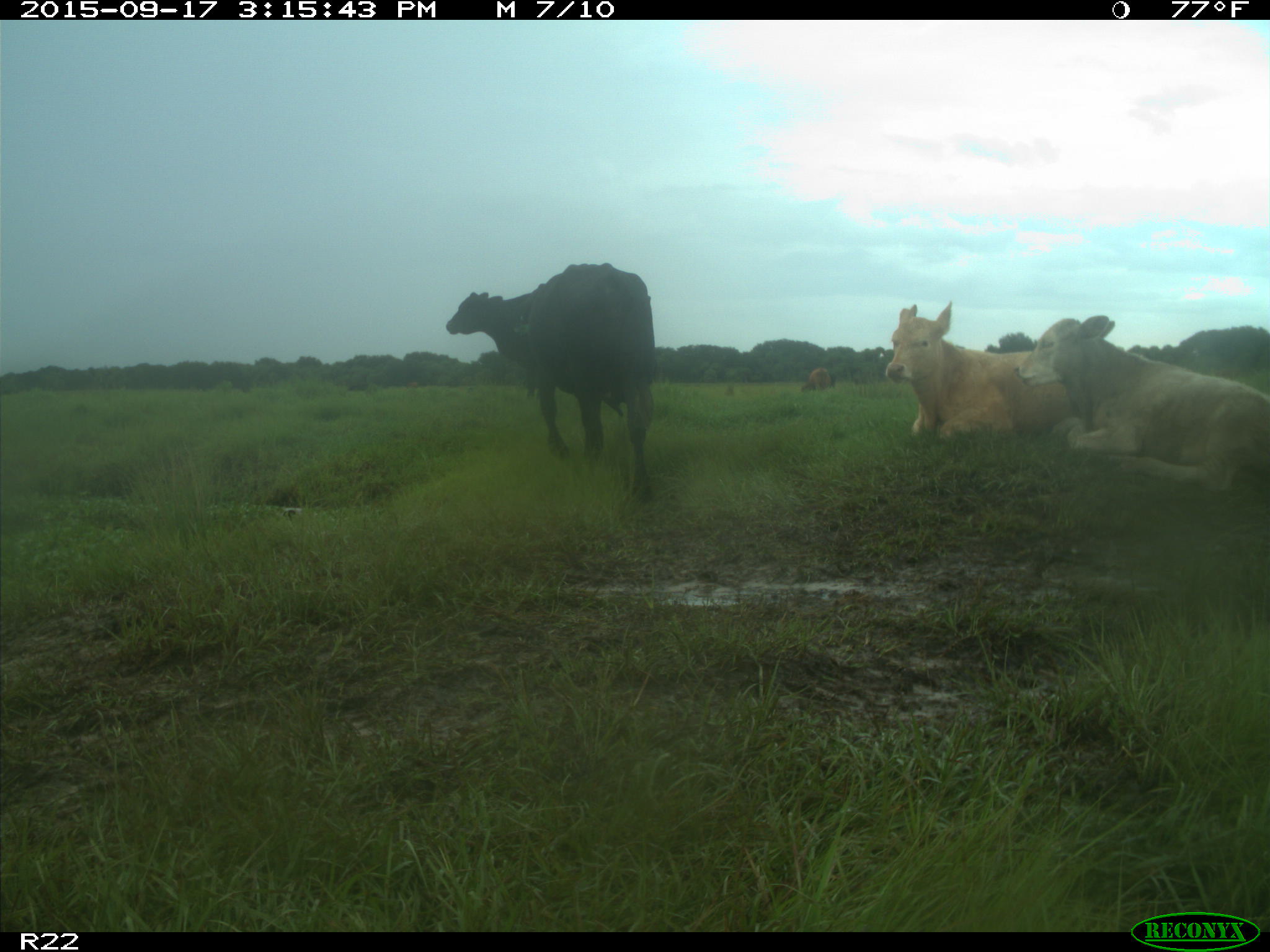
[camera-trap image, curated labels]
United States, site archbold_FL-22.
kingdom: Animalia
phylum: Chordata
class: Mammalia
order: Artiodactyla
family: Bovidae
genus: Bos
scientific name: Bos taurus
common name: domestic cow